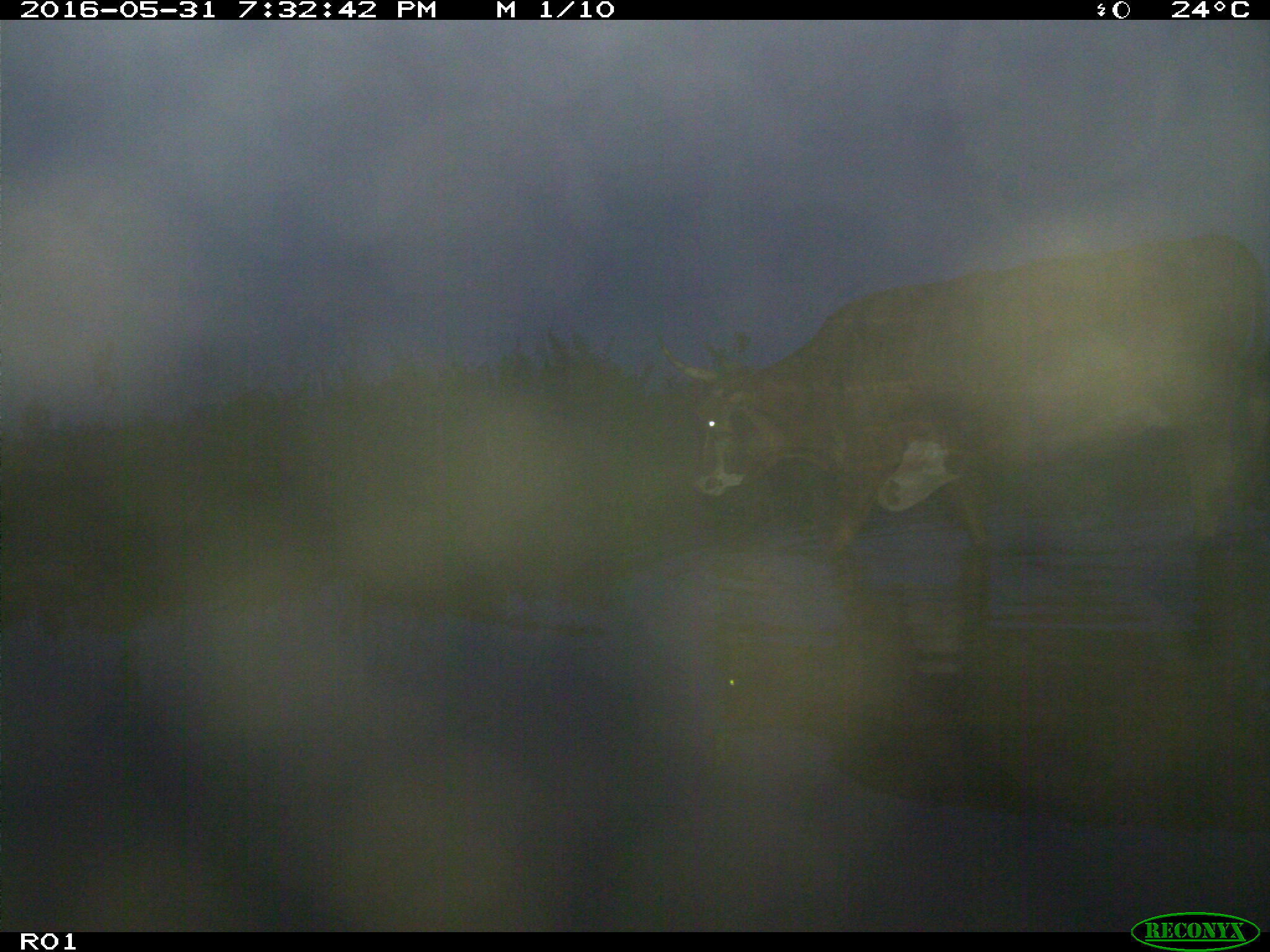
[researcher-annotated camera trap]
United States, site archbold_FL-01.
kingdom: Animalia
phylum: Chordata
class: Mammalia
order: Artiodactyla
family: Bovidae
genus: Bos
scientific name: Bos taurus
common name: domestic cow